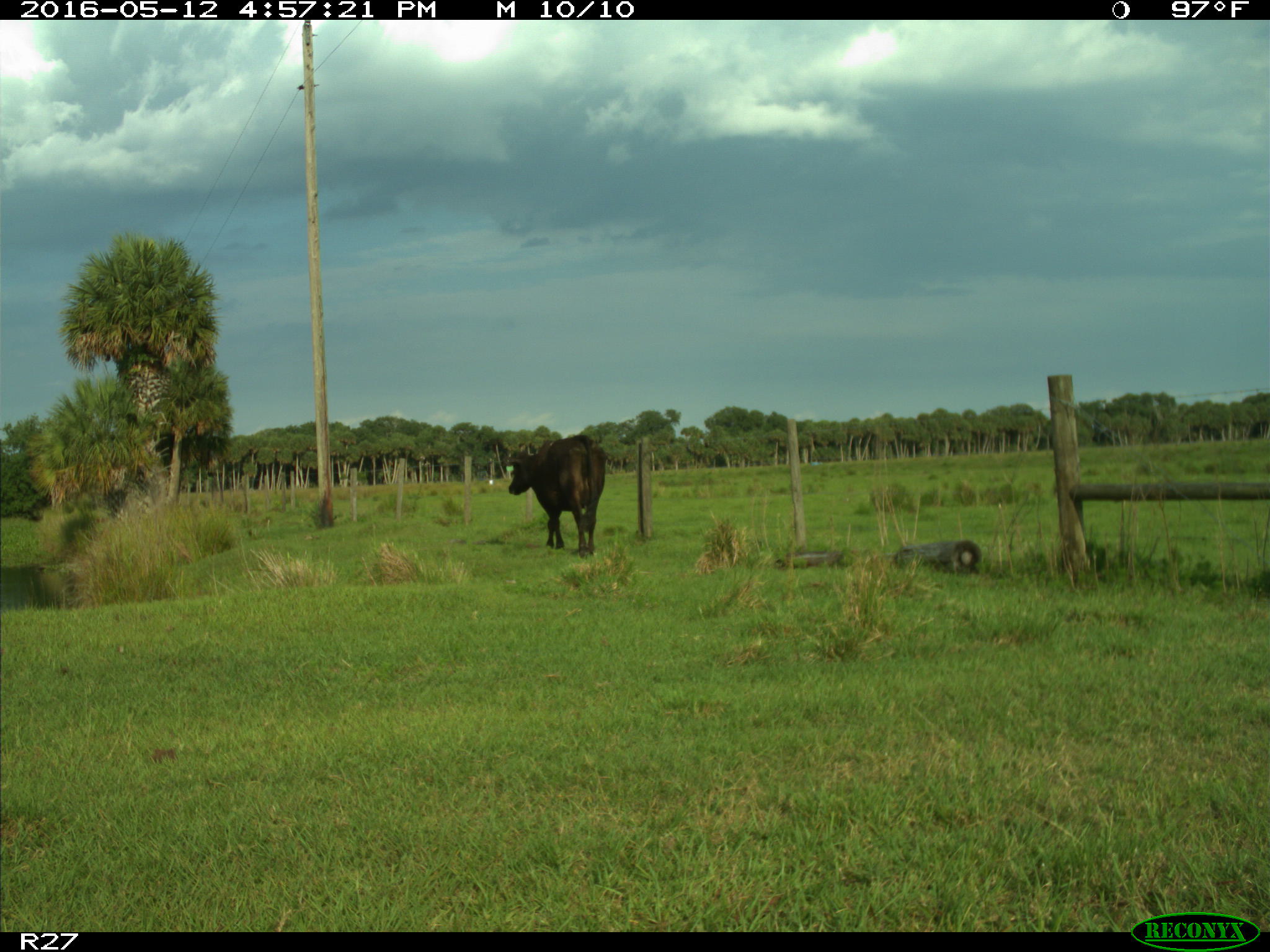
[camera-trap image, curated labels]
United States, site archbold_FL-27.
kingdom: Animalia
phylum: Chordata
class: Mammalia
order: Artiodactyla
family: Bovidae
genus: Bos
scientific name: Bos taurus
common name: domestic cow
Bos taurus (domestic cow).